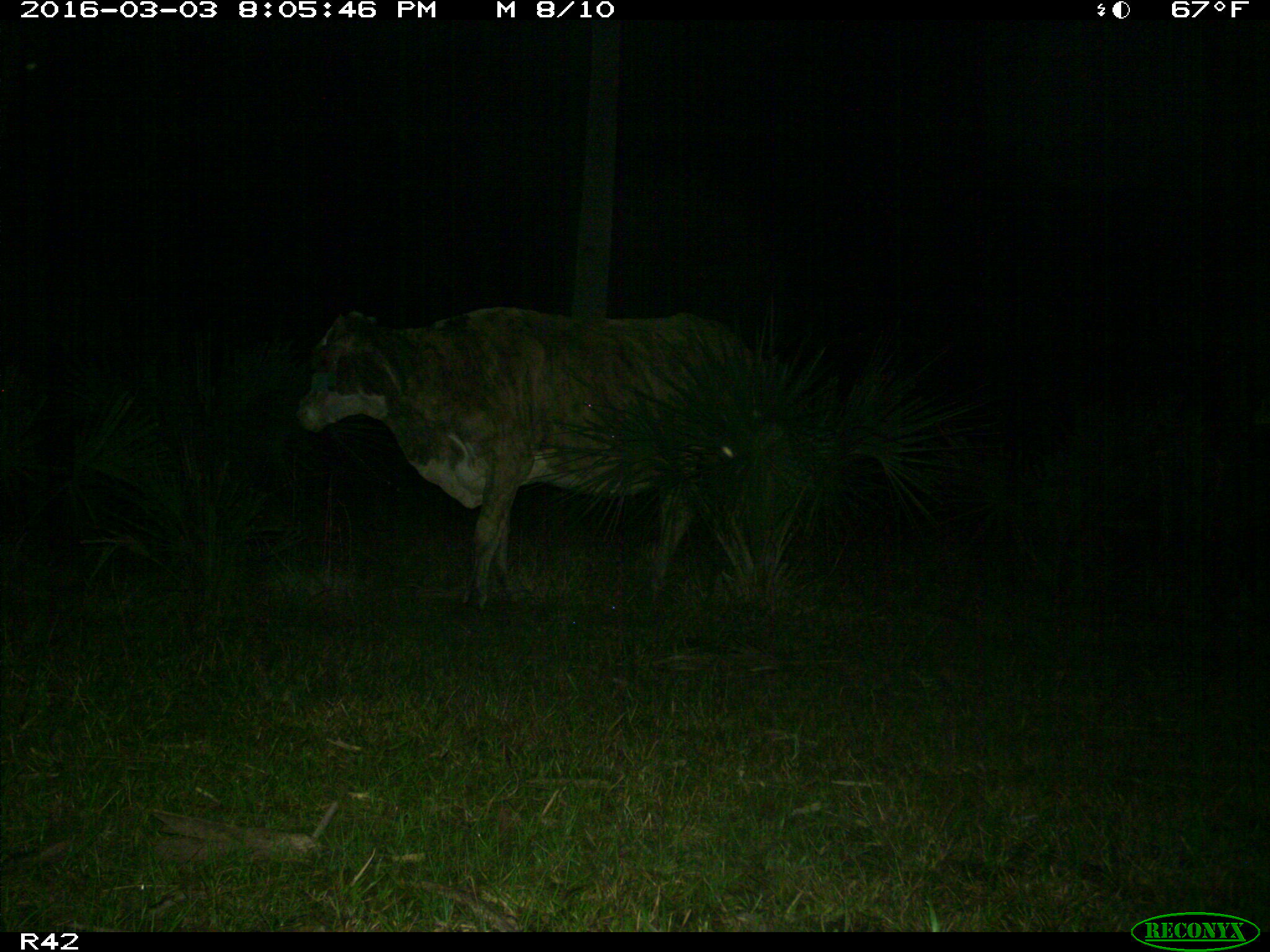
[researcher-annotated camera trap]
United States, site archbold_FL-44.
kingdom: Animalia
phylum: Chordata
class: Mammalia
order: Artiodactyla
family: Bovidae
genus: Bos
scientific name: Bos taurus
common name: domestic cow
Bos taurus (domestic cow).